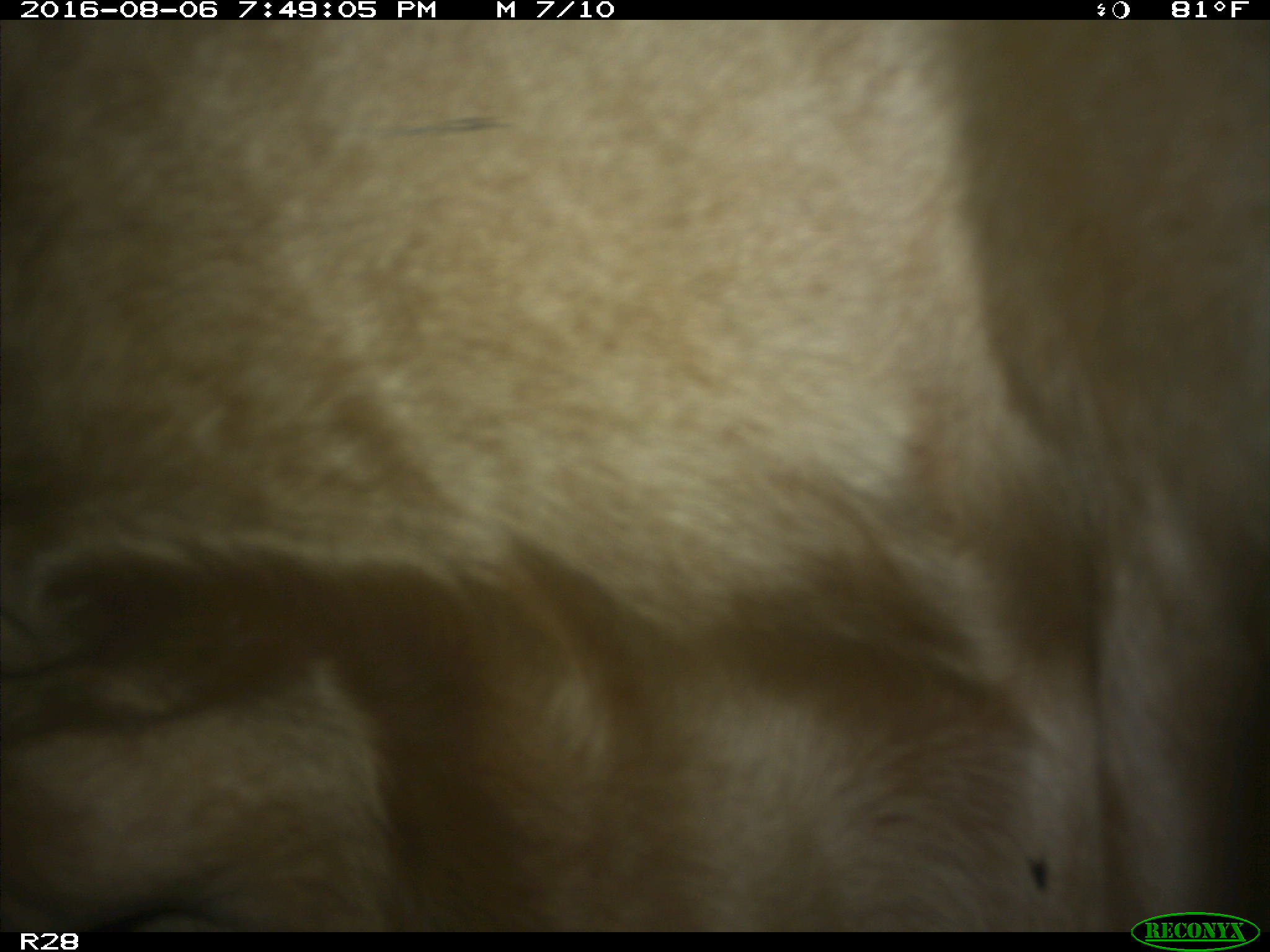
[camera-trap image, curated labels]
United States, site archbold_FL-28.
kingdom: Animalia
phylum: Chordata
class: Mammalia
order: Artiodactyla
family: Bovidae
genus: Bos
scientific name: Bos taurus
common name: domestic cow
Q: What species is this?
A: Bos taurus (domestic cow).